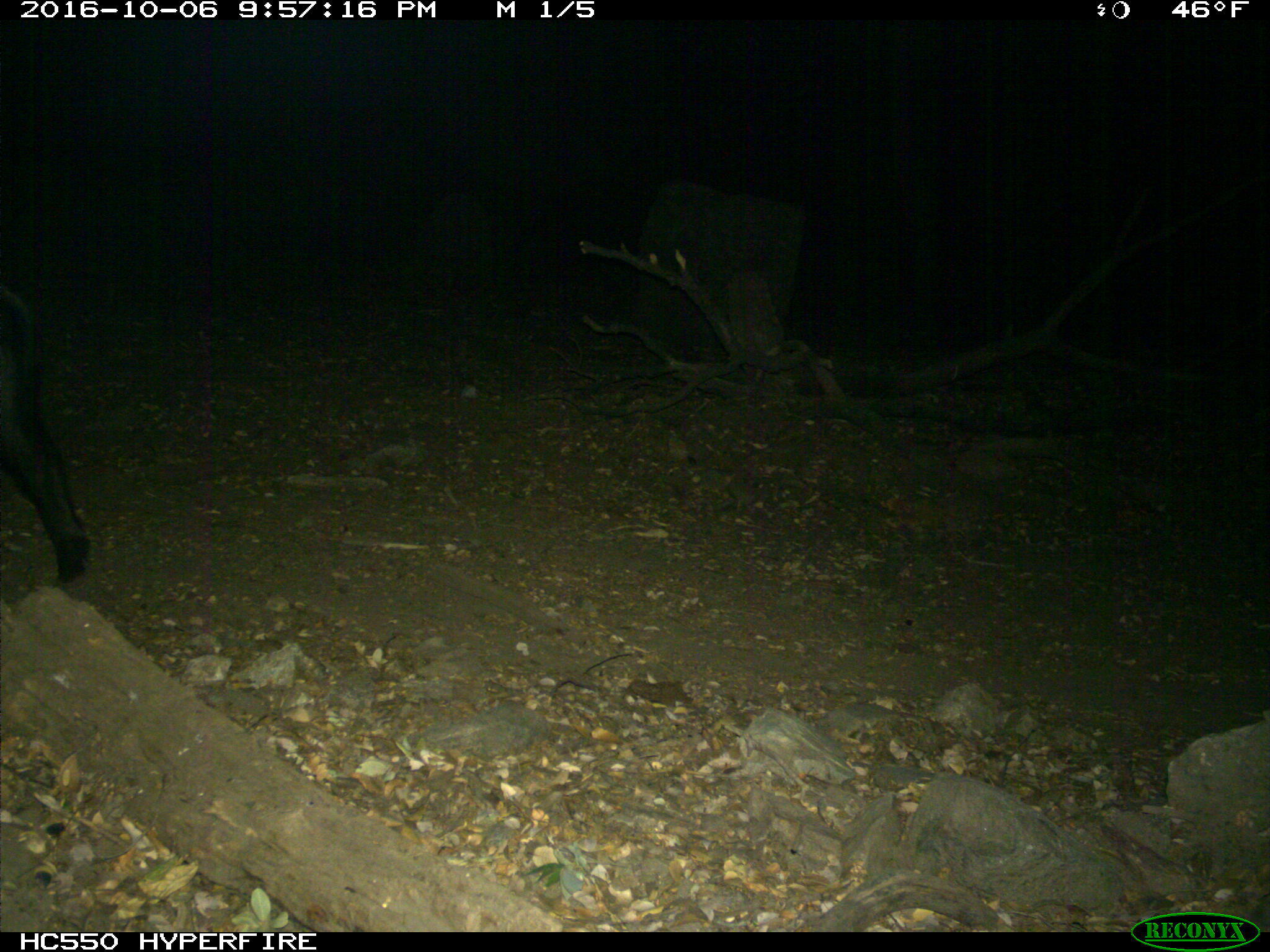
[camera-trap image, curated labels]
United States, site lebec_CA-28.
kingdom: Animalia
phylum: Chordata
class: Mammalia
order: Artiodactyla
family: Suidae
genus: Sus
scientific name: Sus scrofa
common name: wild boar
Sus scrofa (wild boar).